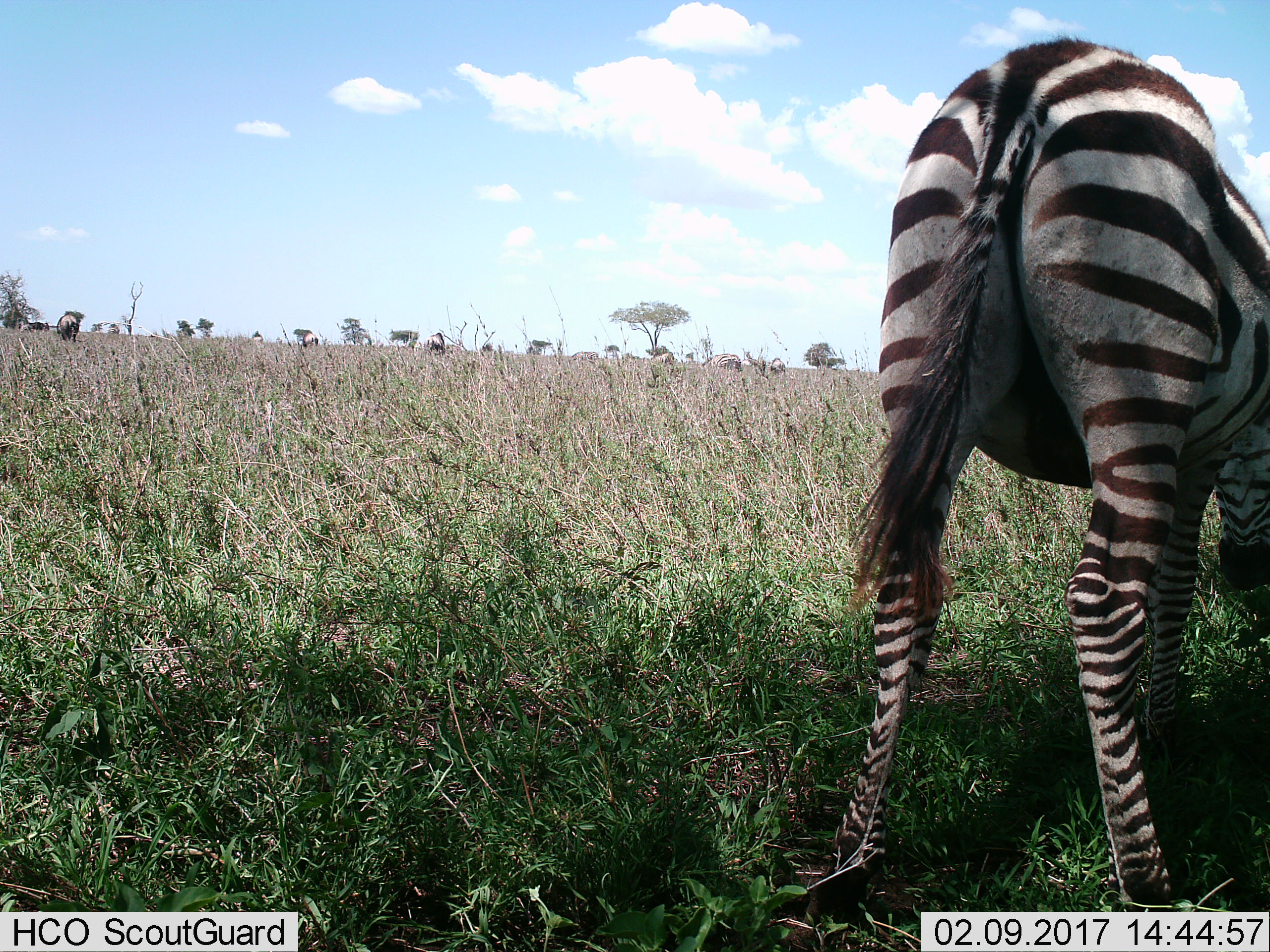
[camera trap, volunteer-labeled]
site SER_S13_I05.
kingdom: Animalia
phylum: Chordata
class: Mammalia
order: Perissodactyla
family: Equidae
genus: Equus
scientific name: Equus quagga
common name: plains zebra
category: zebraplains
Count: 1.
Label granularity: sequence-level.